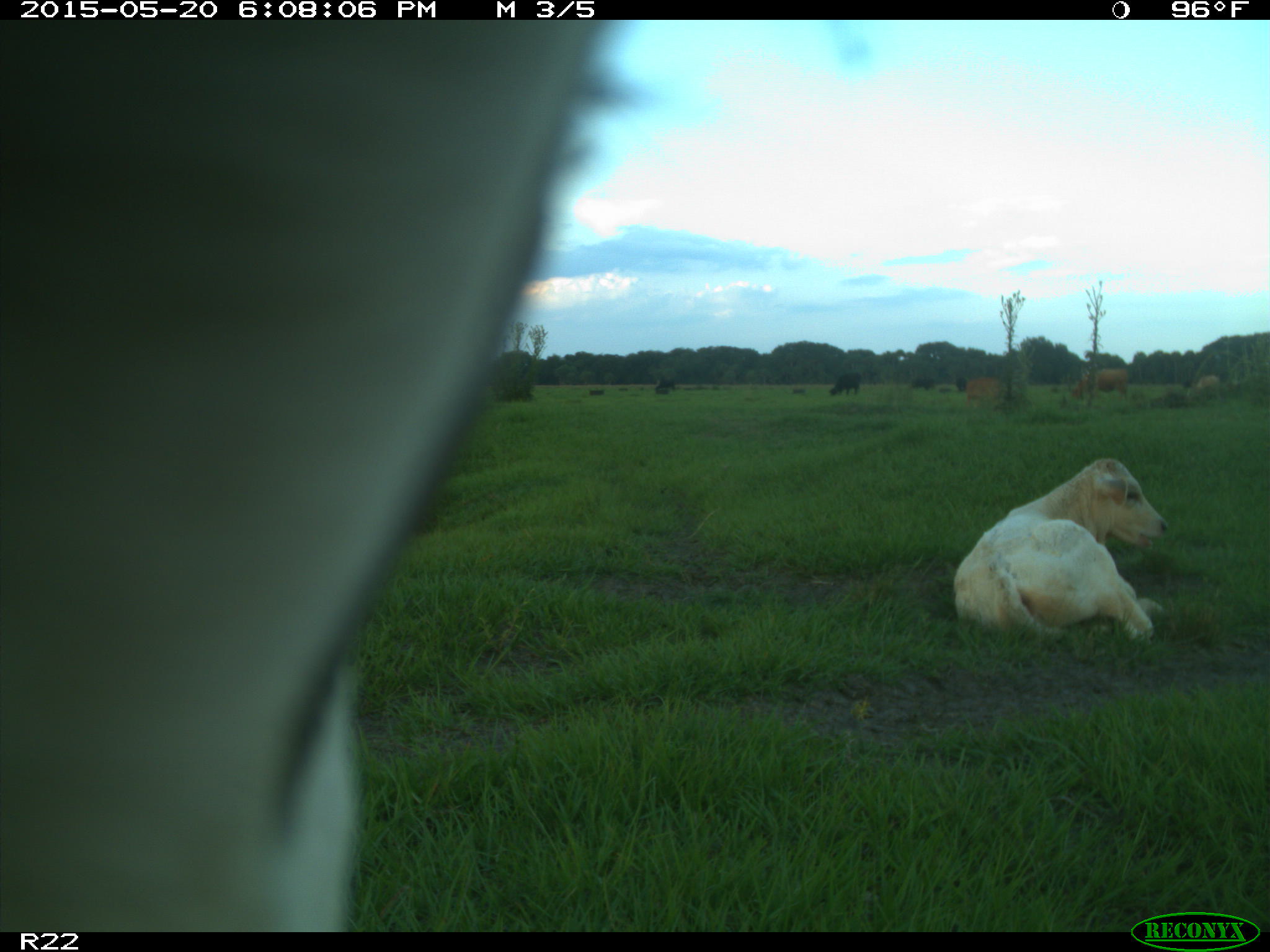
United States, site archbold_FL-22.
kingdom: Animalia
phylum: Chordata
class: Mammalia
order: Artiodactyla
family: Bovidae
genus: Bos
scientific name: Bos taurus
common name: domestic cow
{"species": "Bos taurus (domestic cow)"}